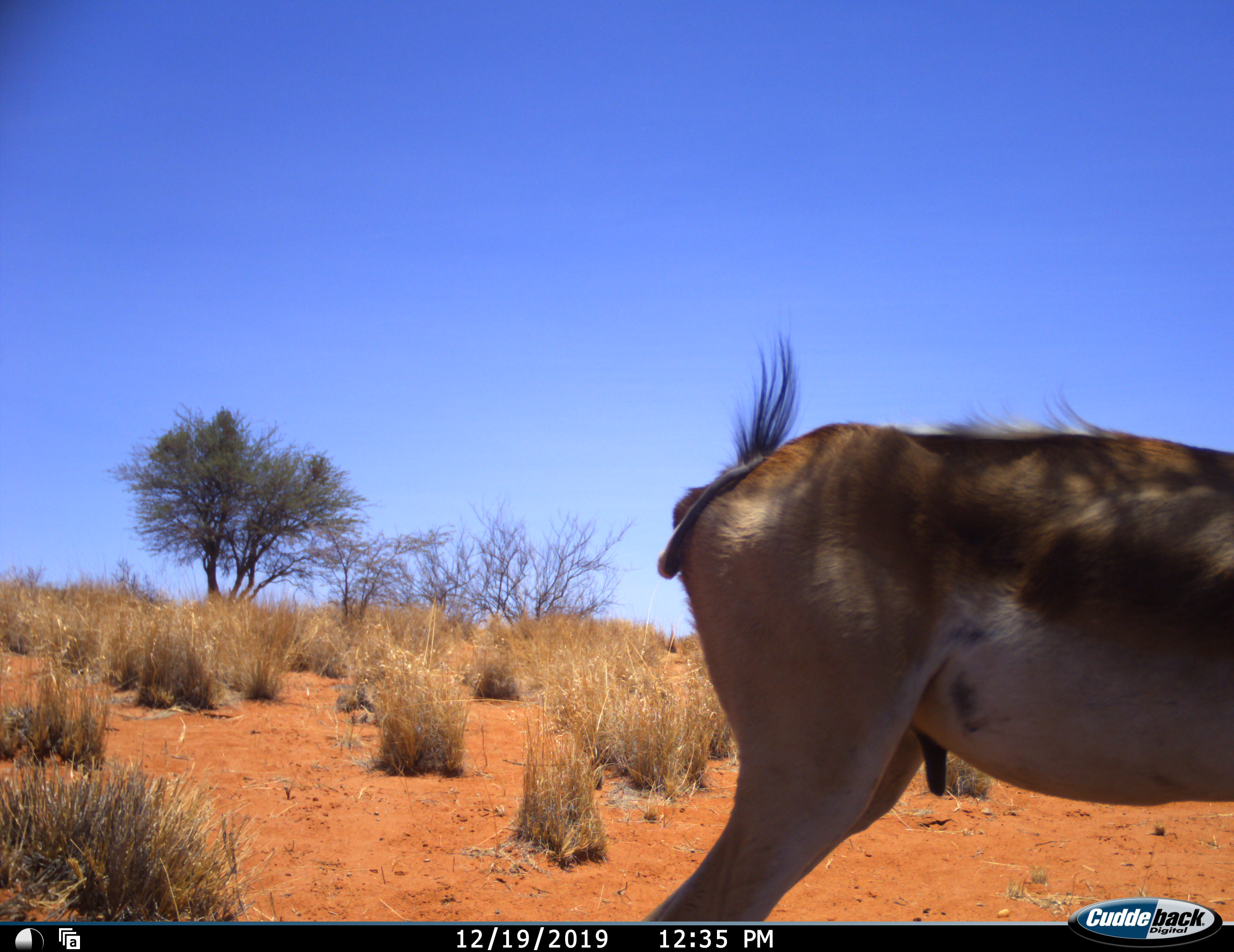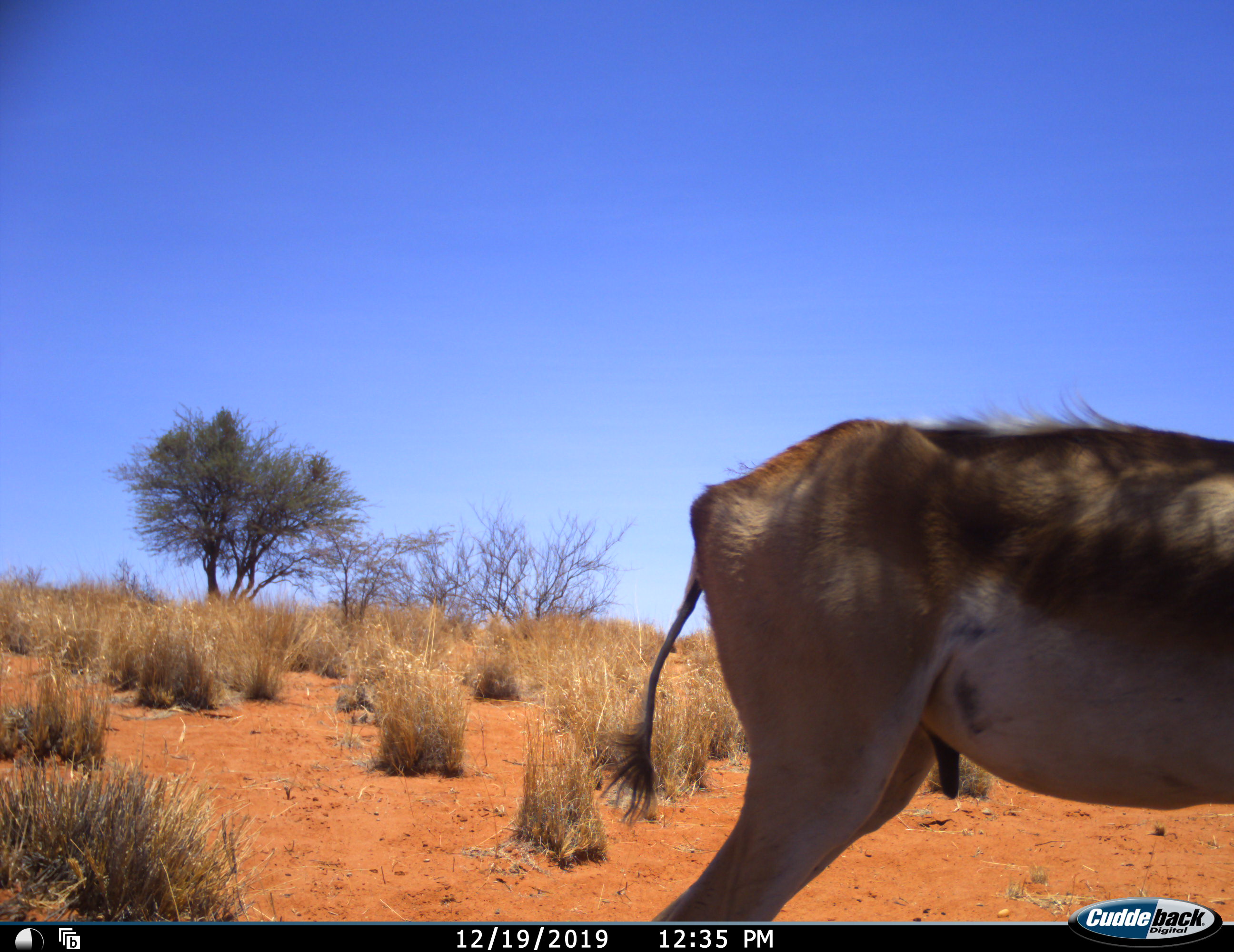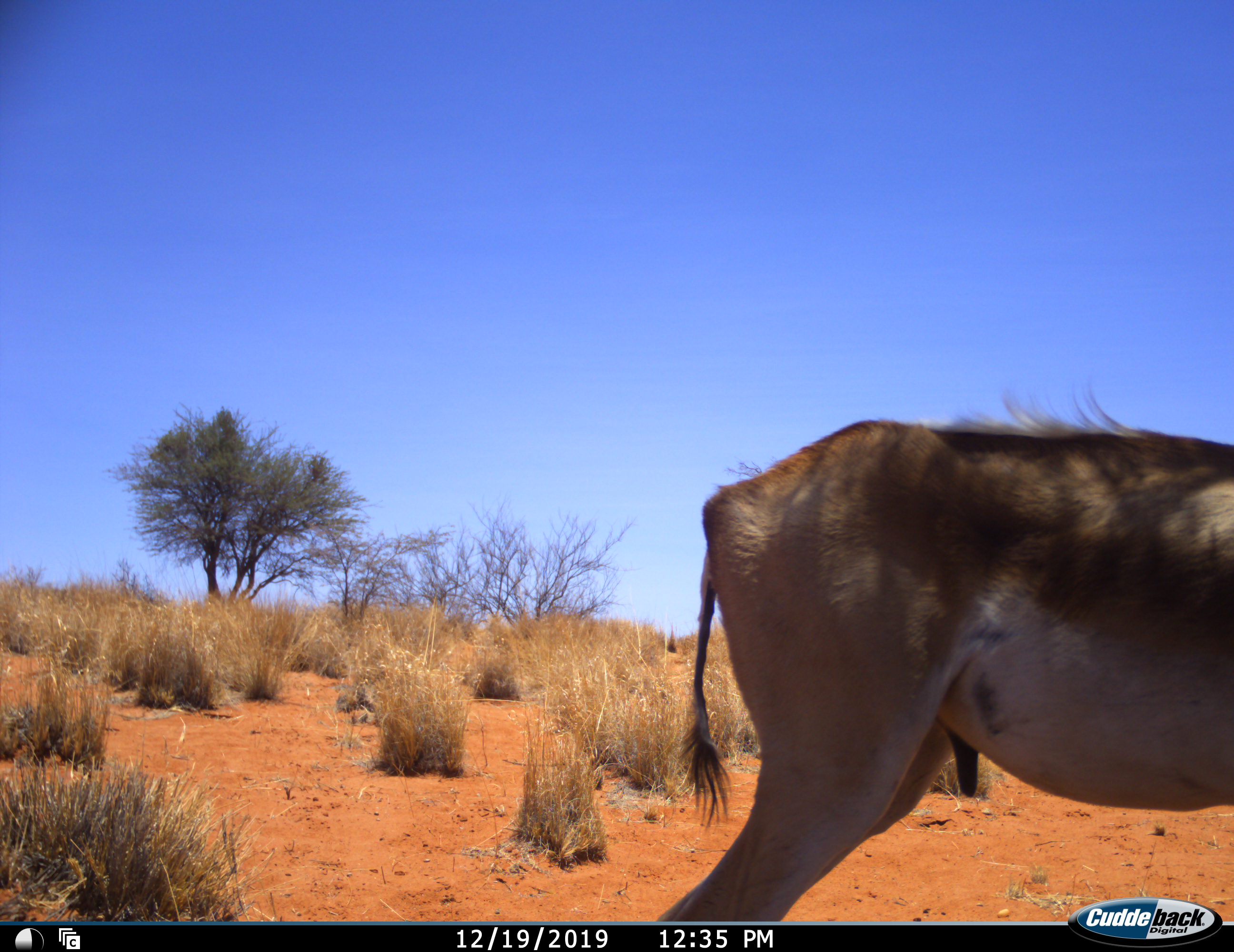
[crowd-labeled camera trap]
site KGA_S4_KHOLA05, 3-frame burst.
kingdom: Animalia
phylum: Chordata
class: Mammalia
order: Artiodactyla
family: Bovidae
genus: Antidorcas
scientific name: Antidorcas marsupialis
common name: springbok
Springbok (Antidorcas marsupialis), count 1. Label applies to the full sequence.